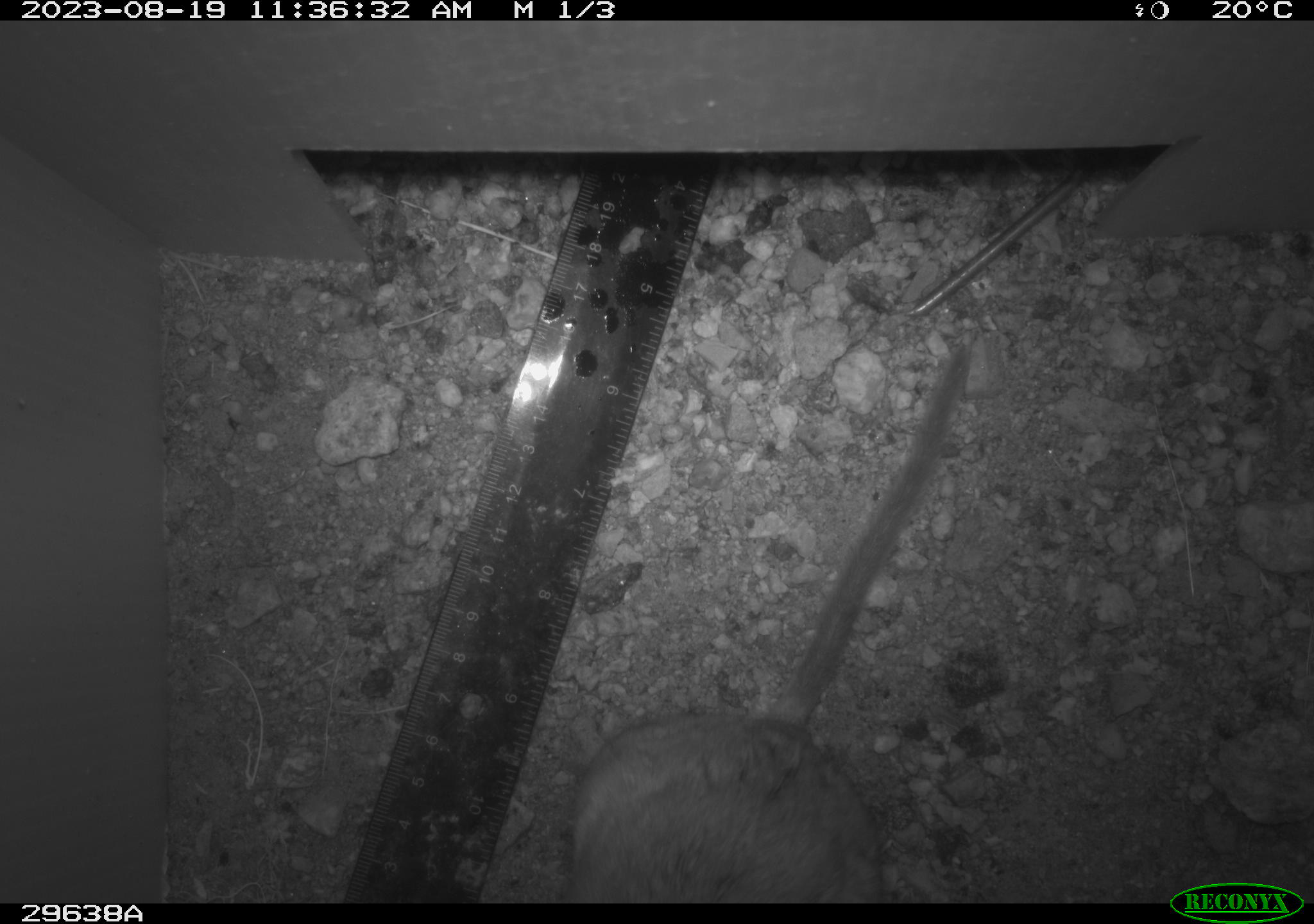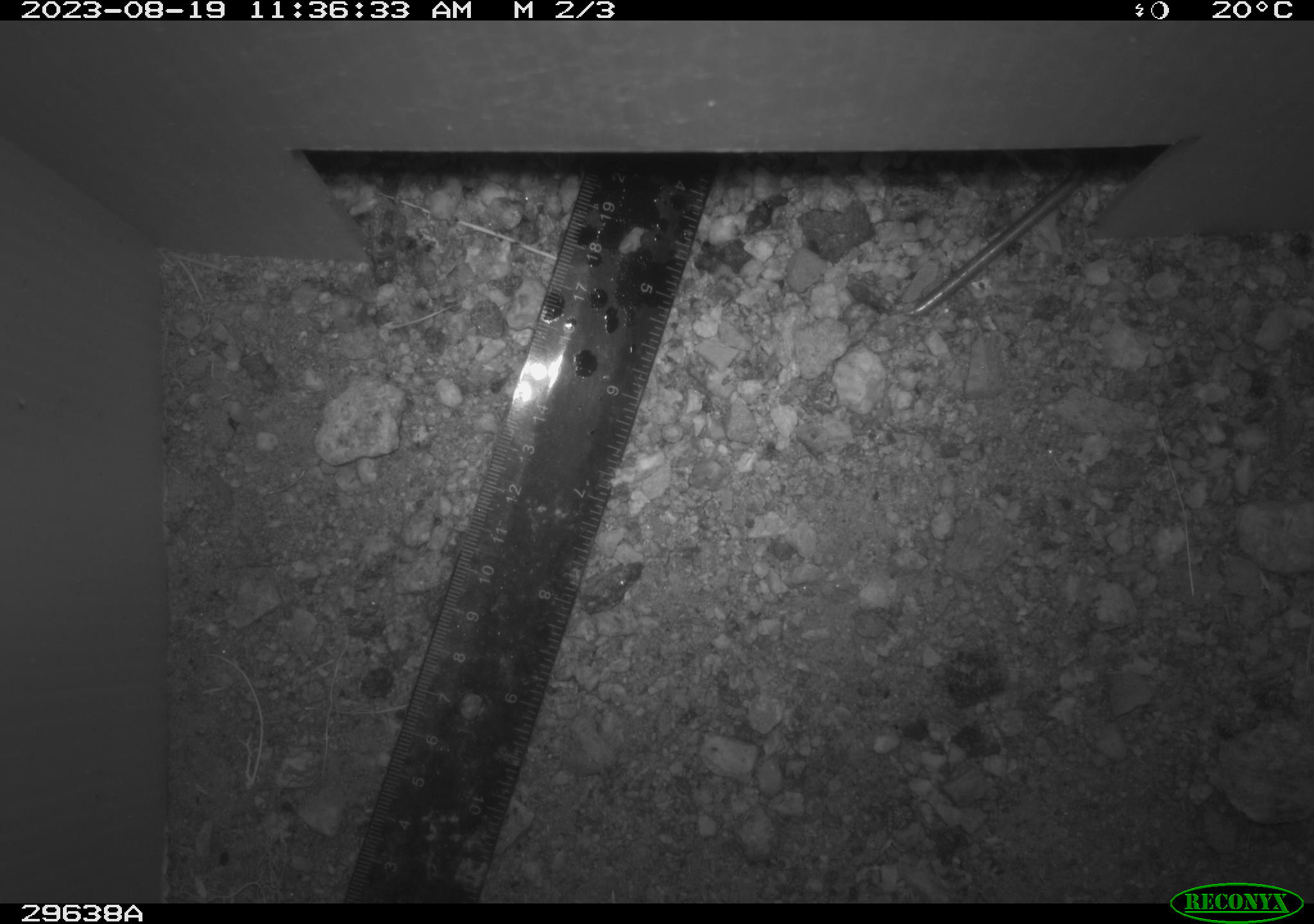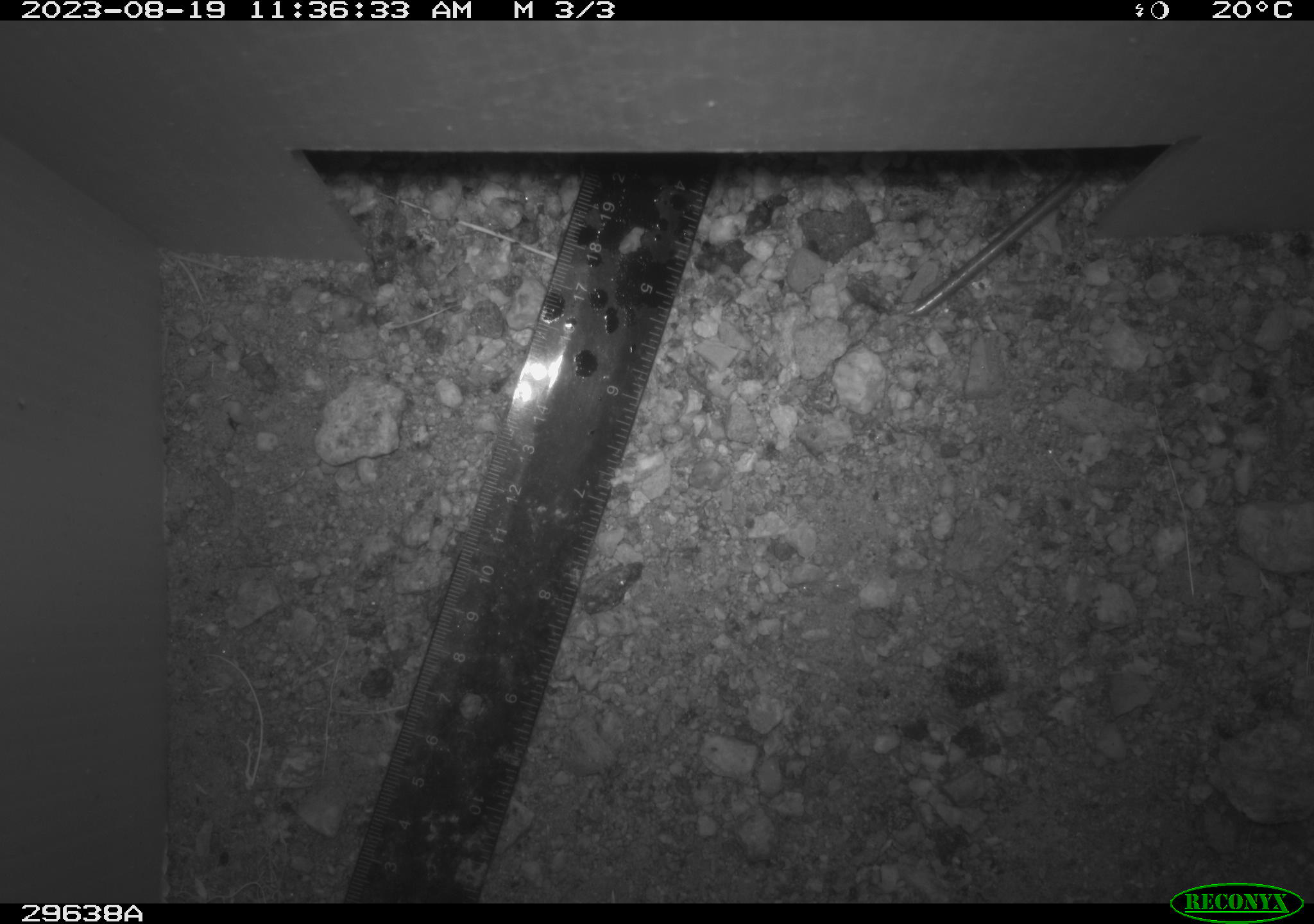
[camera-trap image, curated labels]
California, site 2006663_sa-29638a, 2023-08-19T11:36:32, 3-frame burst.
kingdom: Animalia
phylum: Chordata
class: Mammalia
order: Rodentia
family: Cricetidae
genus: Neotoma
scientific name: Neotoma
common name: pack rat or woodrat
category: neotoma species